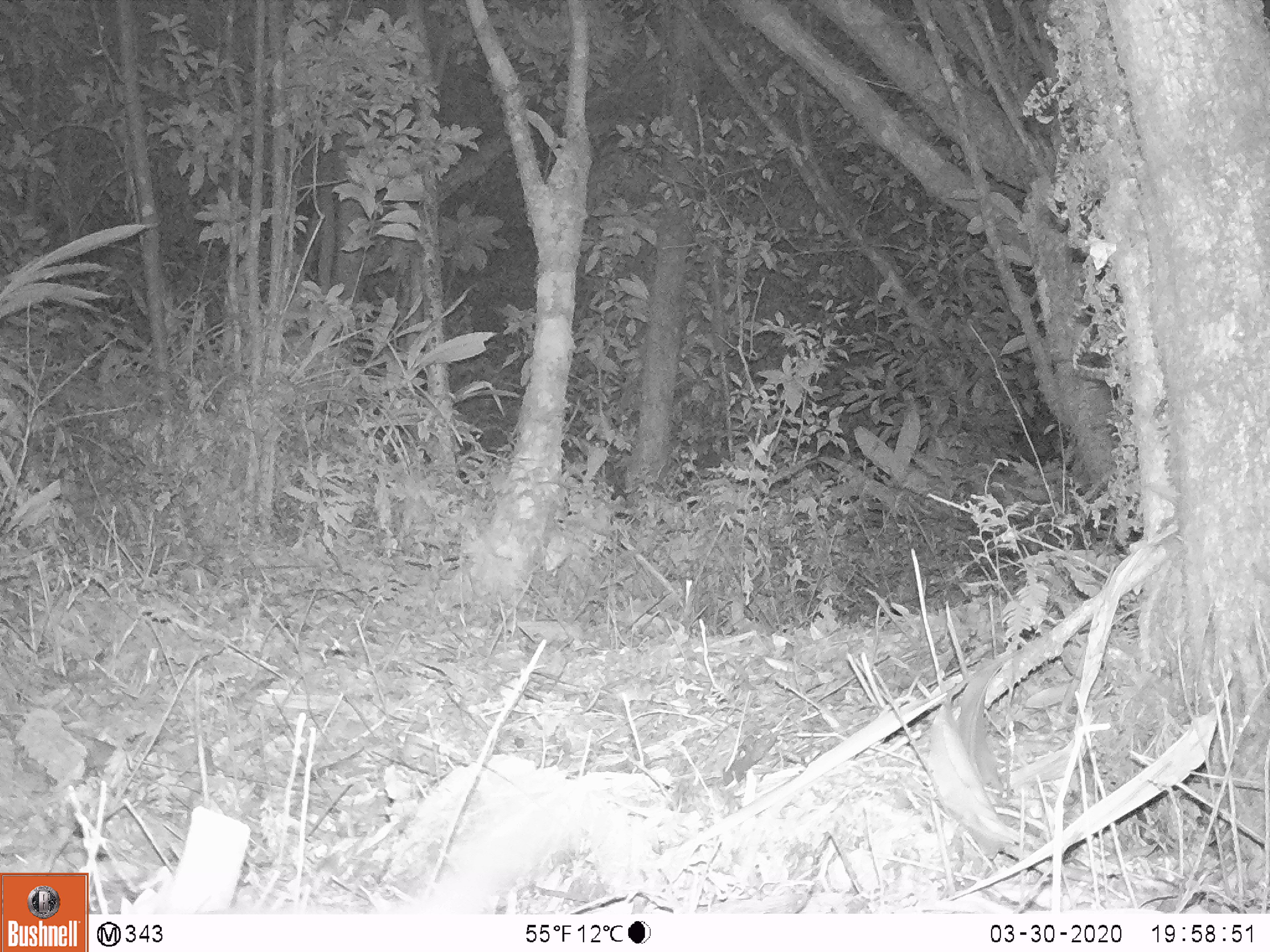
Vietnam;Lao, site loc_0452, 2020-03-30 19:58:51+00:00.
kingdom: Animalia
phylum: Chordata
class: Mammalia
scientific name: Mammalia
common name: mammal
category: unidentified small mammal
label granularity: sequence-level